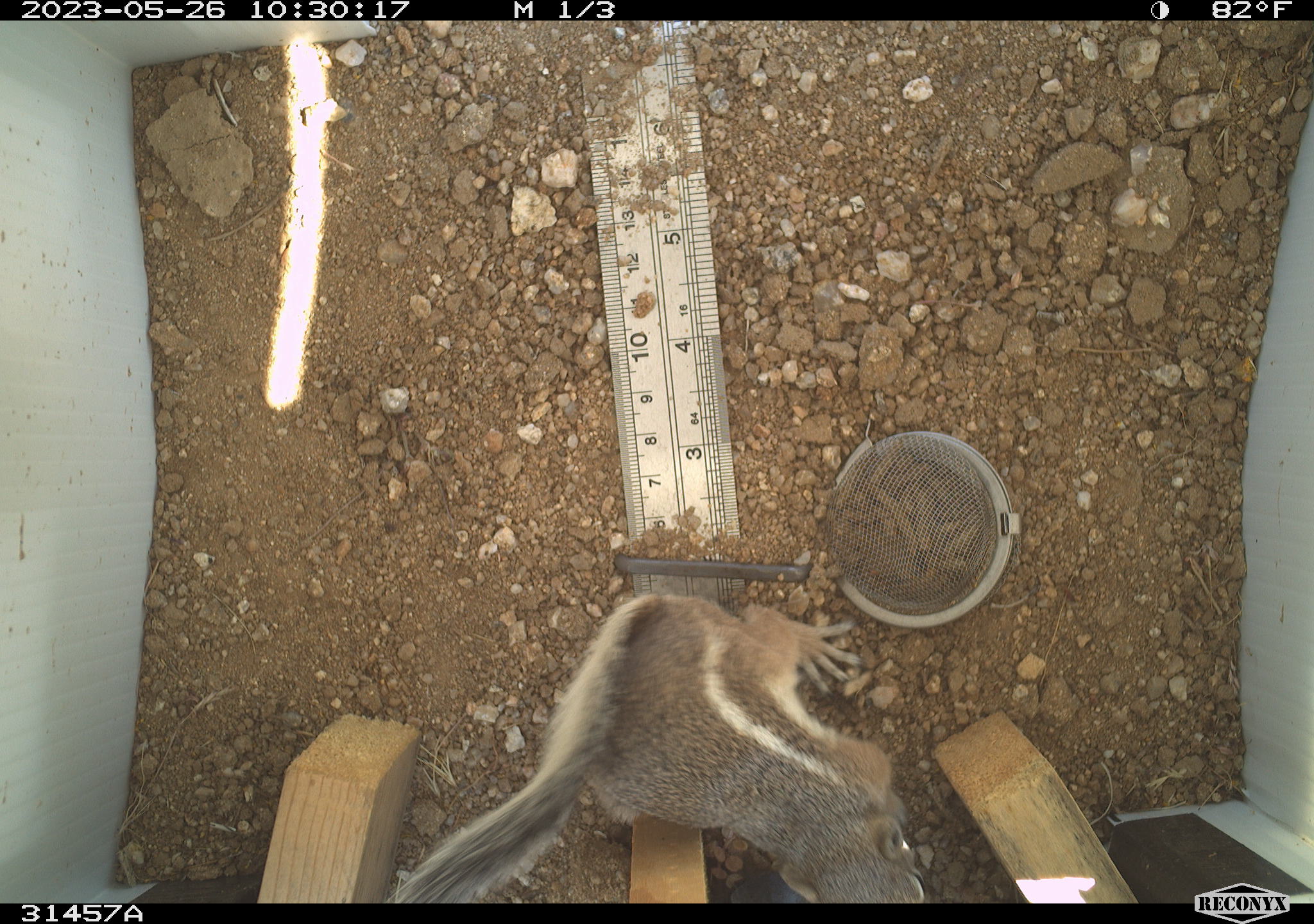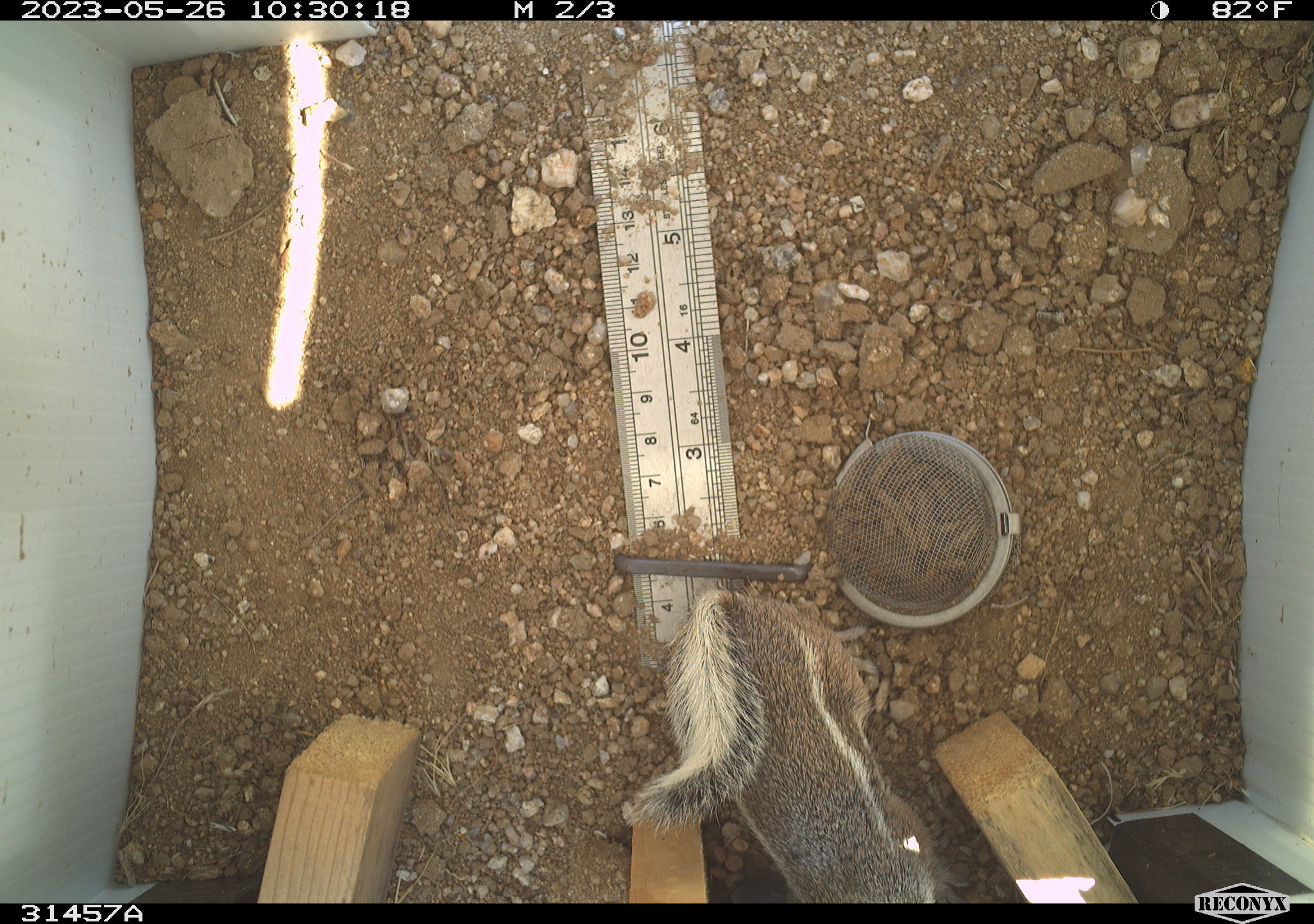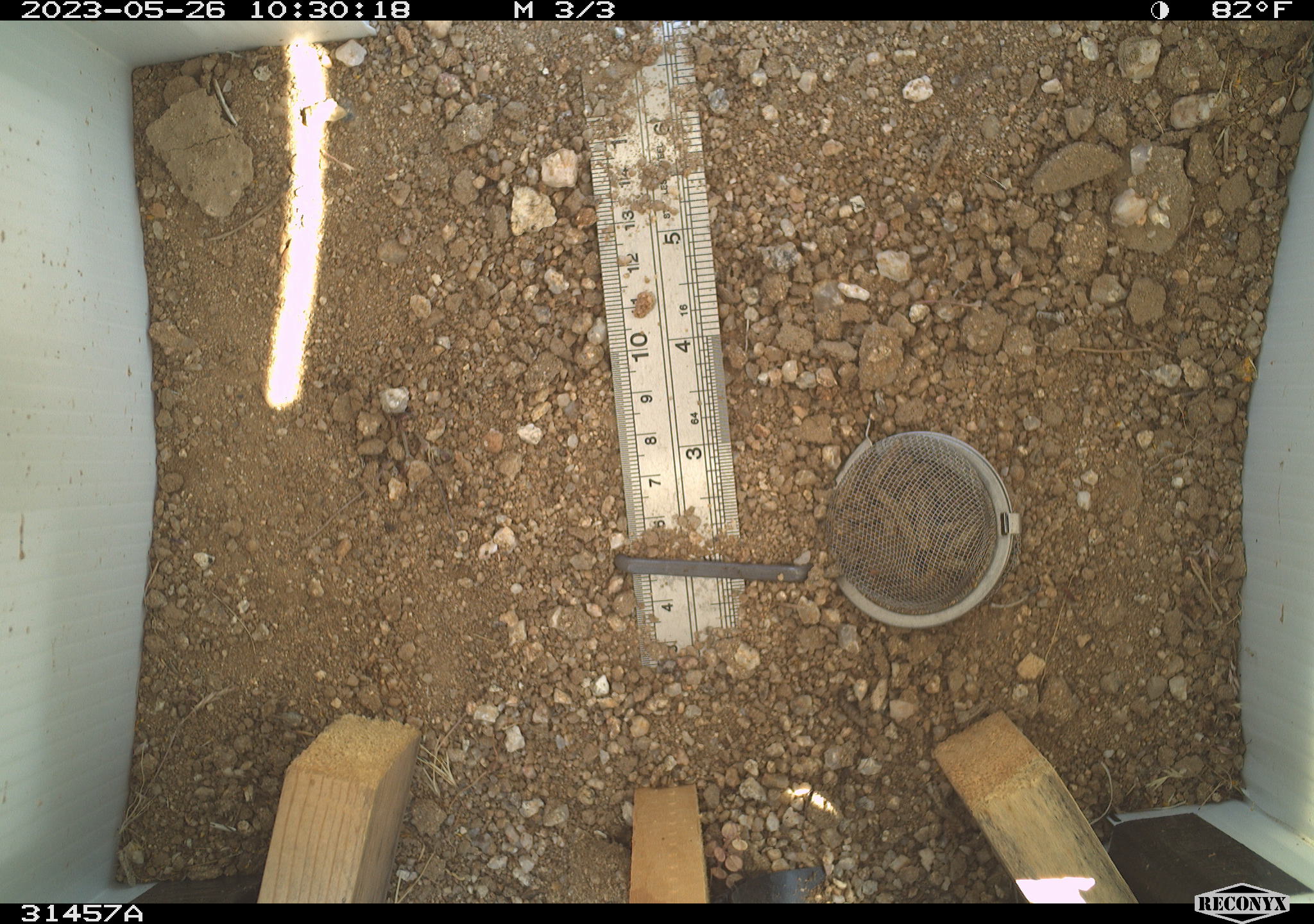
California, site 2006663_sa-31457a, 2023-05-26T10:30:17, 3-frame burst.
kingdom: Animalia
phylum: Chordata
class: Mammalia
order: Rodentia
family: Sciuridae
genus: Ammospermophilus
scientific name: Ammospermophilus leucurus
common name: white-tailed antelope squirrel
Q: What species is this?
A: White-tailed antelope squirrel (Ammospermophilus leucurus).